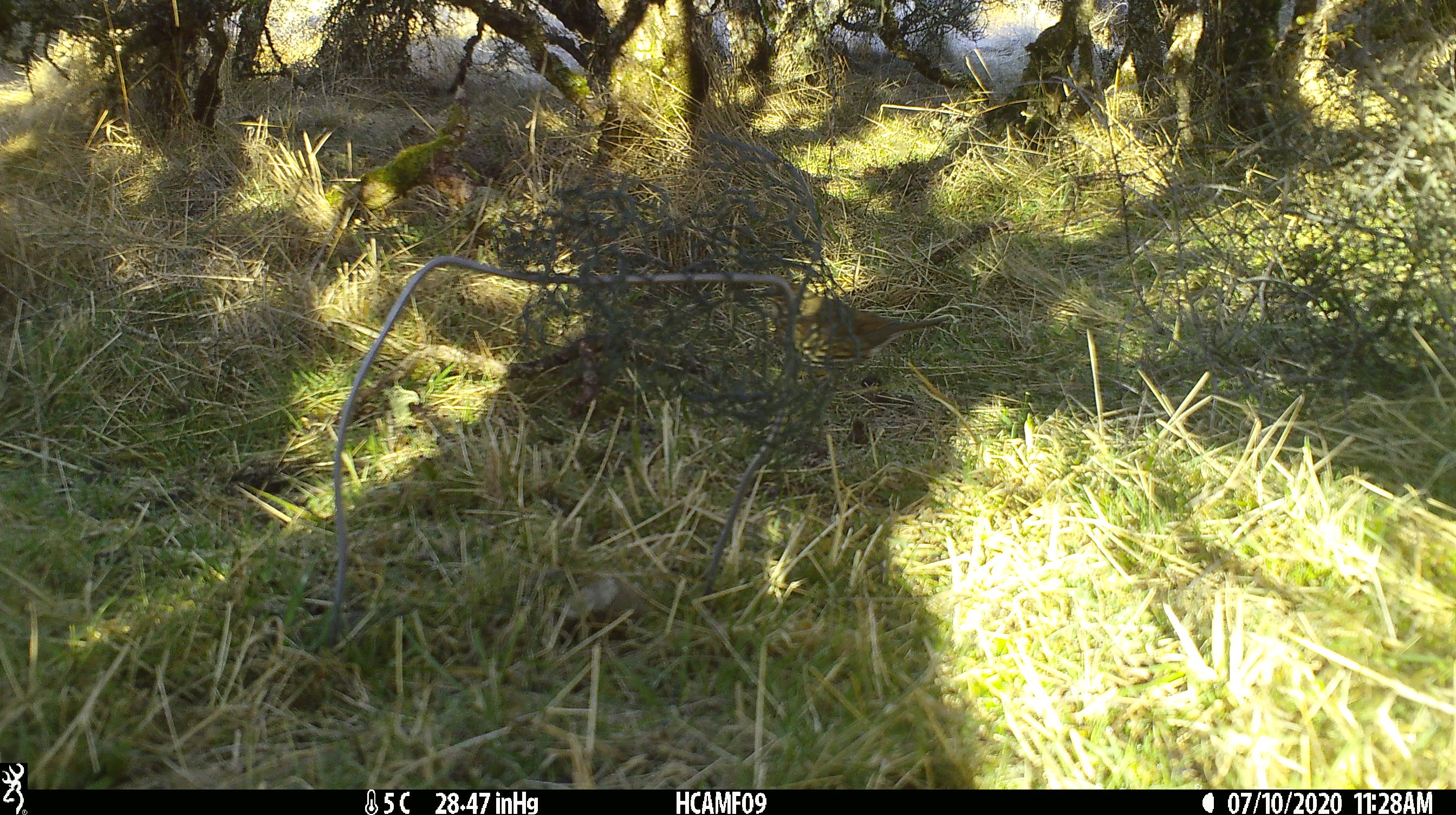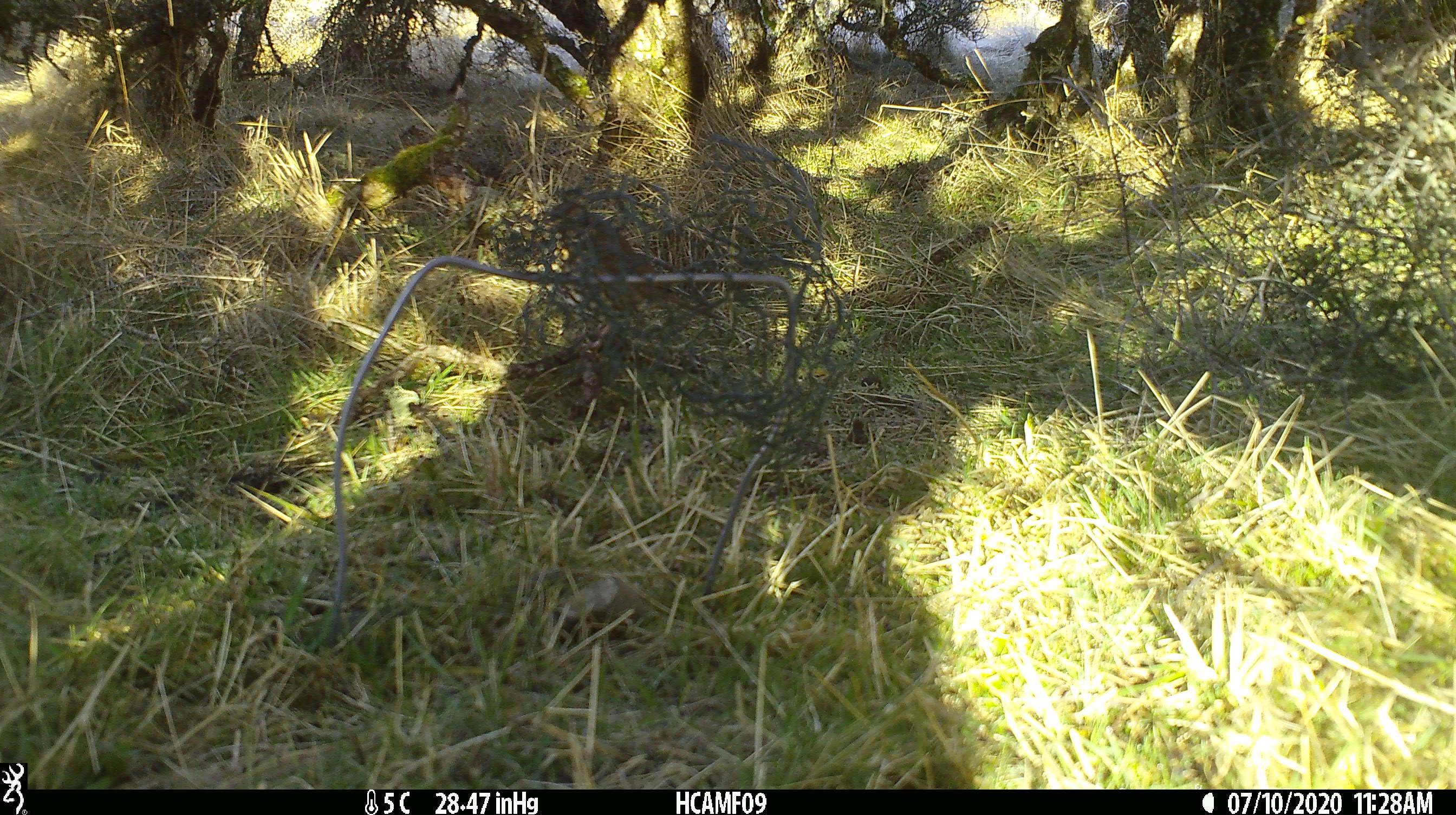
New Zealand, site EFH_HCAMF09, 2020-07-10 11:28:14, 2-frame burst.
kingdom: Animalia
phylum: Chordata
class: Aves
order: Passeriformes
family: Turdidae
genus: Turdus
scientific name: Turdus philomelos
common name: song thrush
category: thrush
Thrush (song thrush) (Turdus philomelos).